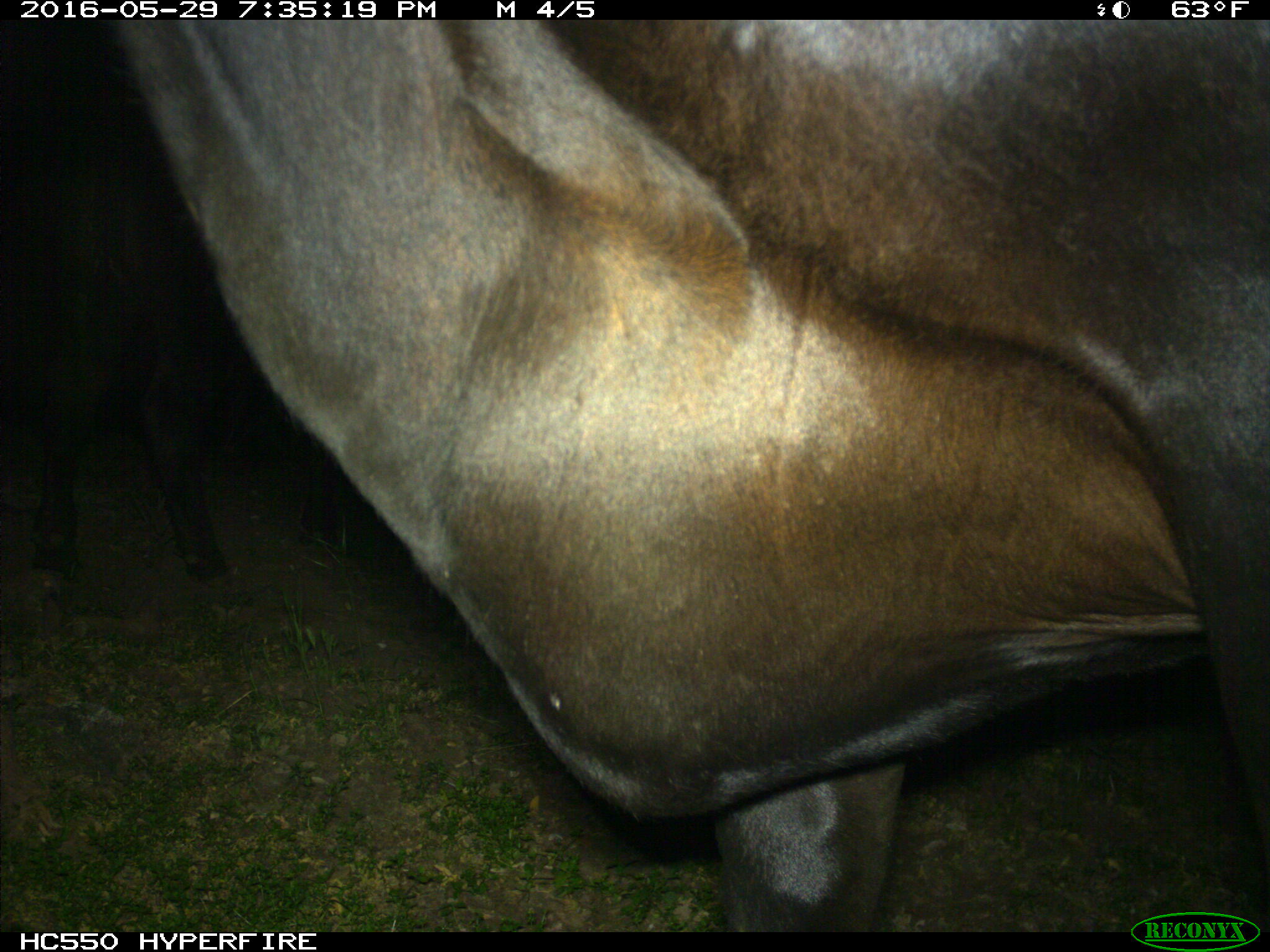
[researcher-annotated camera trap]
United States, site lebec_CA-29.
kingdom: Animalia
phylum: Chordata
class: Mammalia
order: Artiodactyla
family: Bovidae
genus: Bos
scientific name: Bos taurus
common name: domestic cow